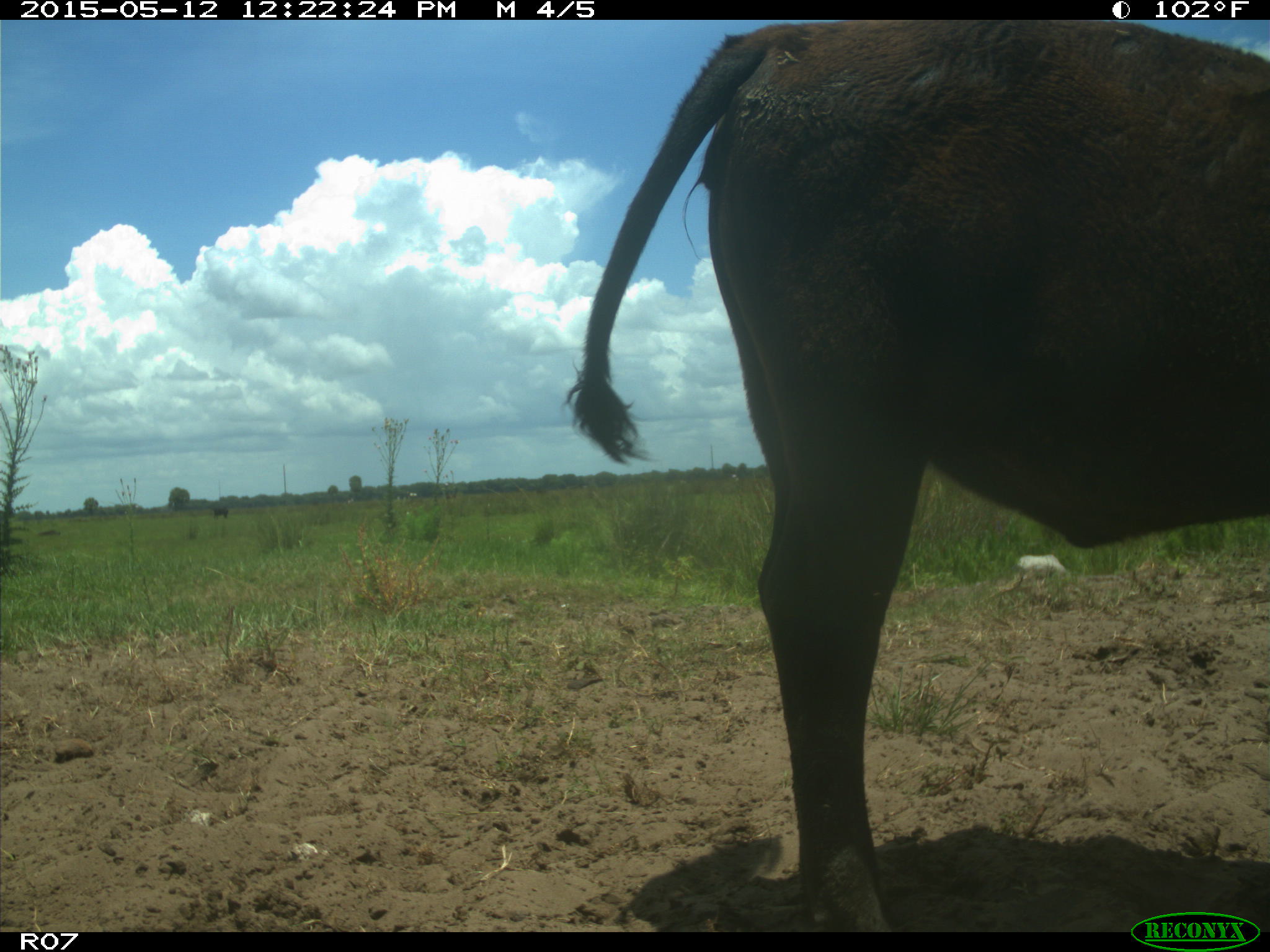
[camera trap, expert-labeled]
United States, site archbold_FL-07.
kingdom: Animalia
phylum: Chordata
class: Mammalia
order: Artiodactyla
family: Bovidae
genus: Bos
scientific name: Bos taurus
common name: domestic cow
Bos taurus (domestic cow).